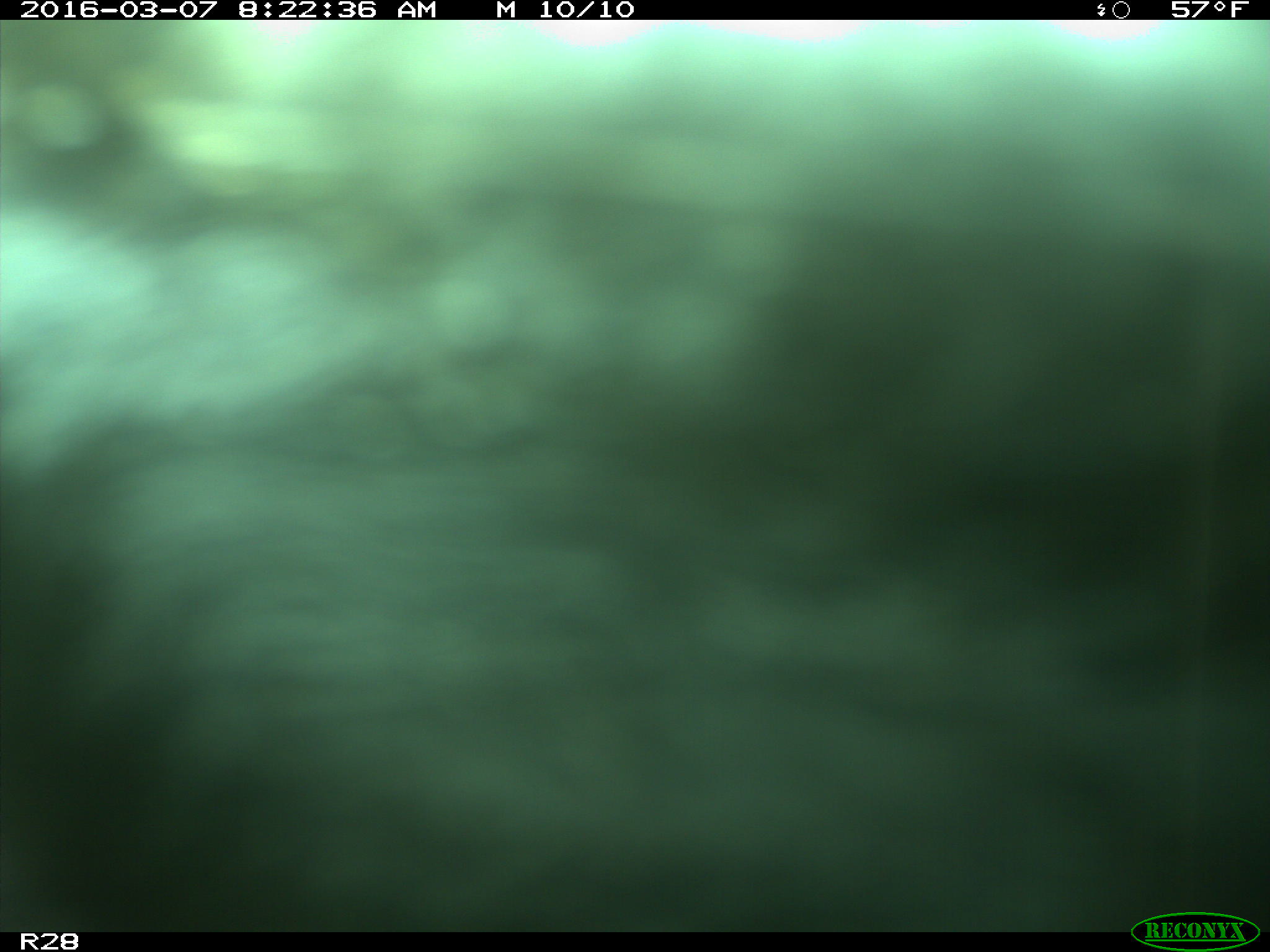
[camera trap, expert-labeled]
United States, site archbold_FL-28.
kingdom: Animalia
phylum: Chordata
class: Mammalia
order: Artiodactyla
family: Bovidae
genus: Bos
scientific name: Bos taurus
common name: domestic cow